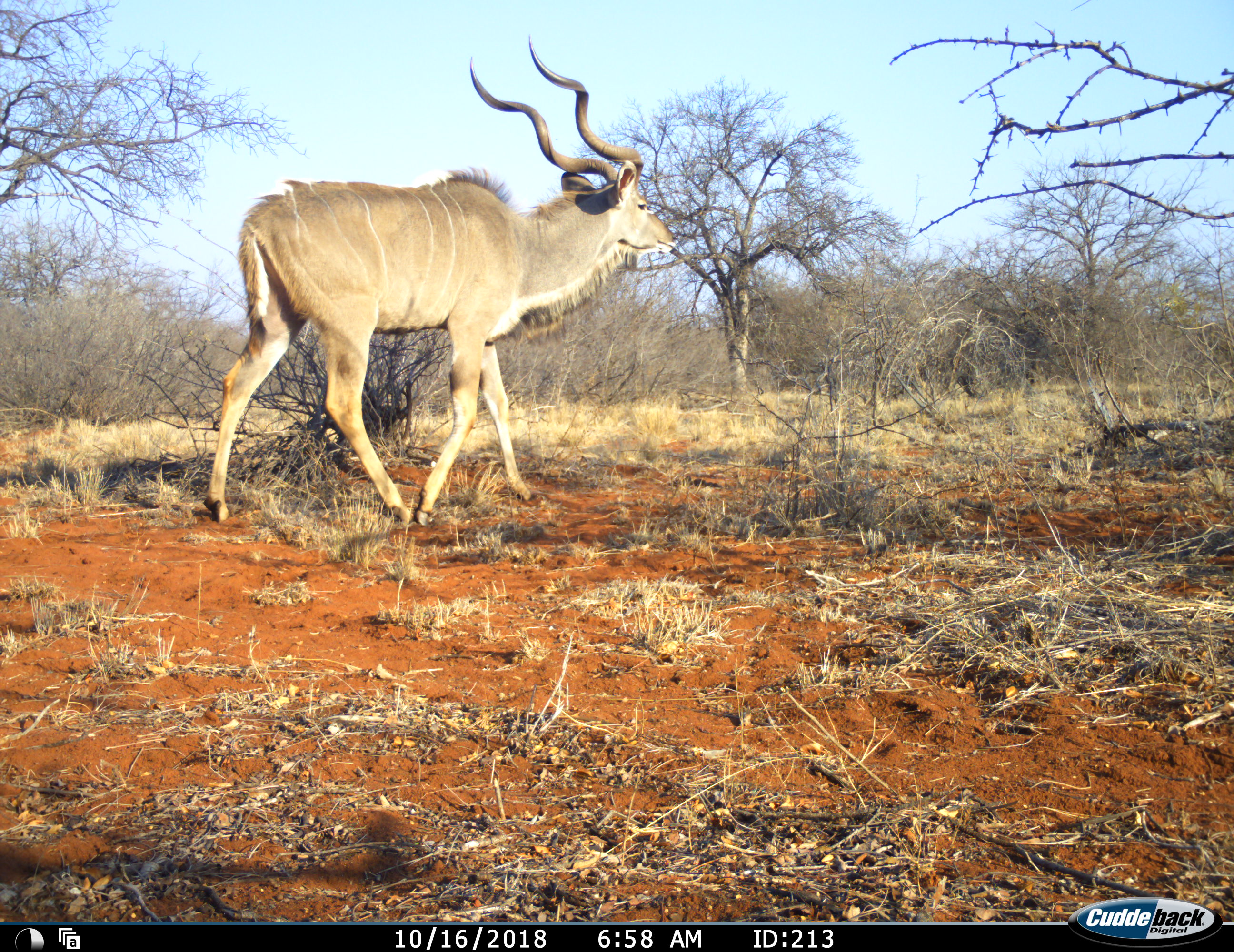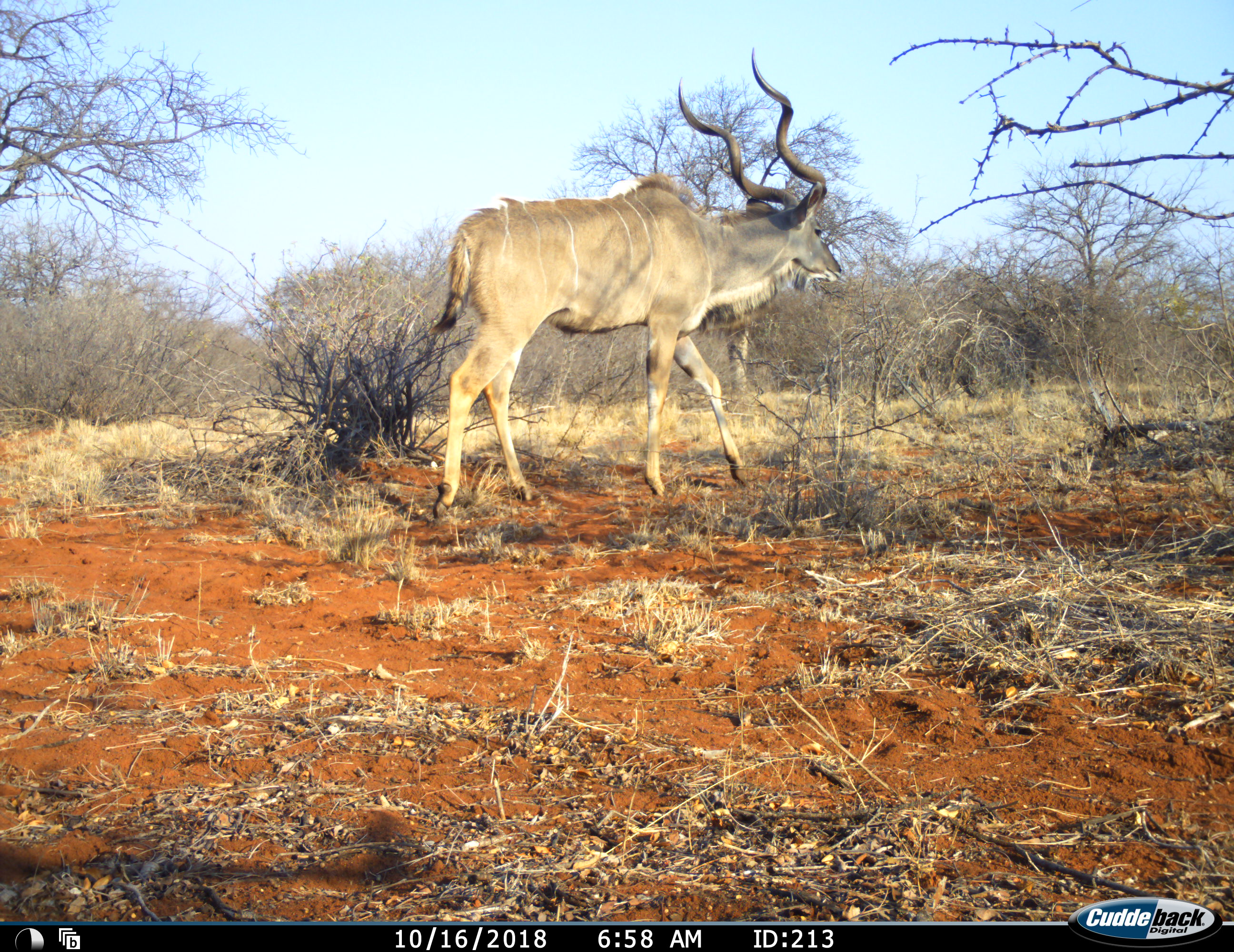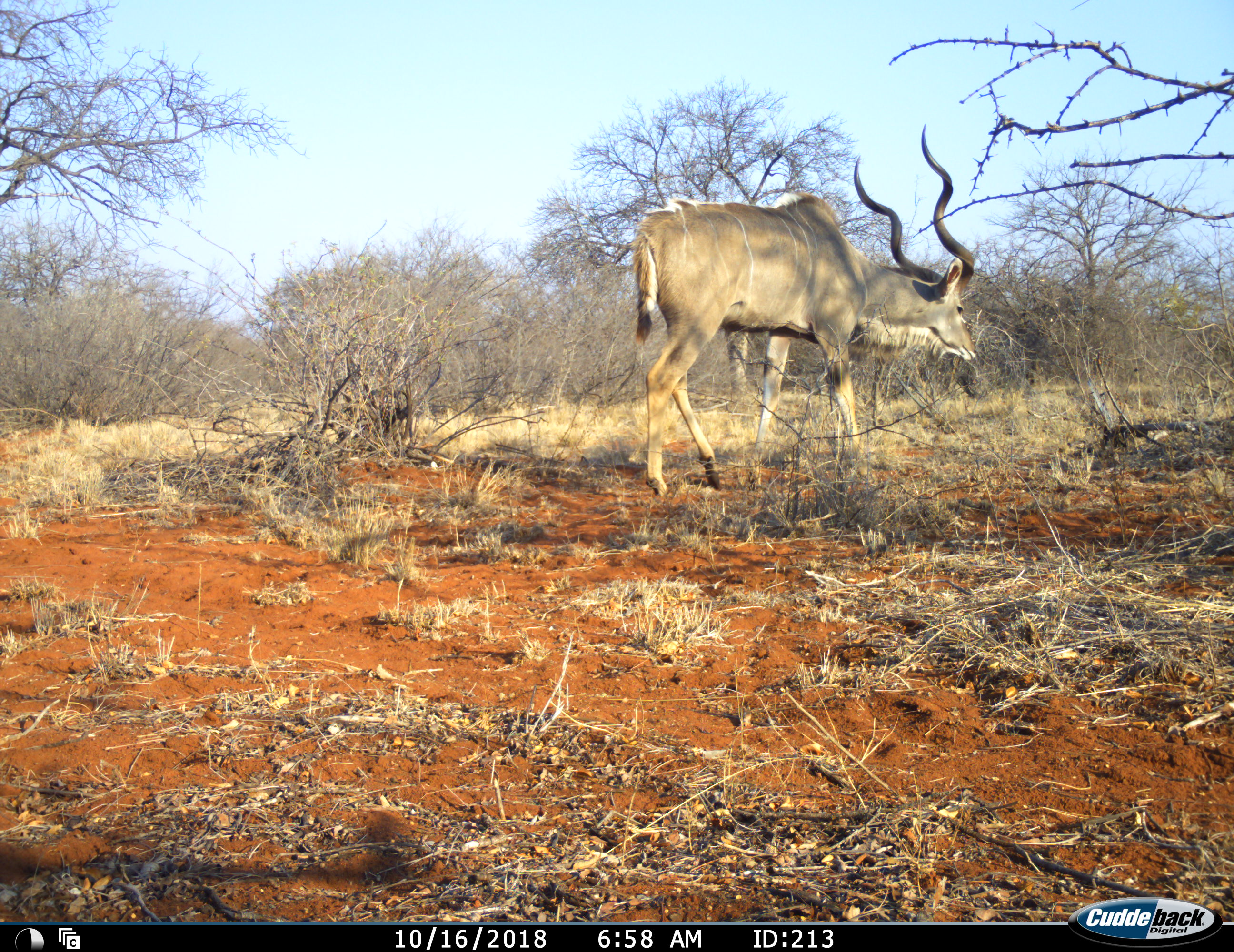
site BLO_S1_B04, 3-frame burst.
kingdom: Animalia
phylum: Chordata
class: Mammalia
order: Artiodactyla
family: Bovidae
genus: Tragelaphus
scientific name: Tragelaphus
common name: kudu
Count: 1.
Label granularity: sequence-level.